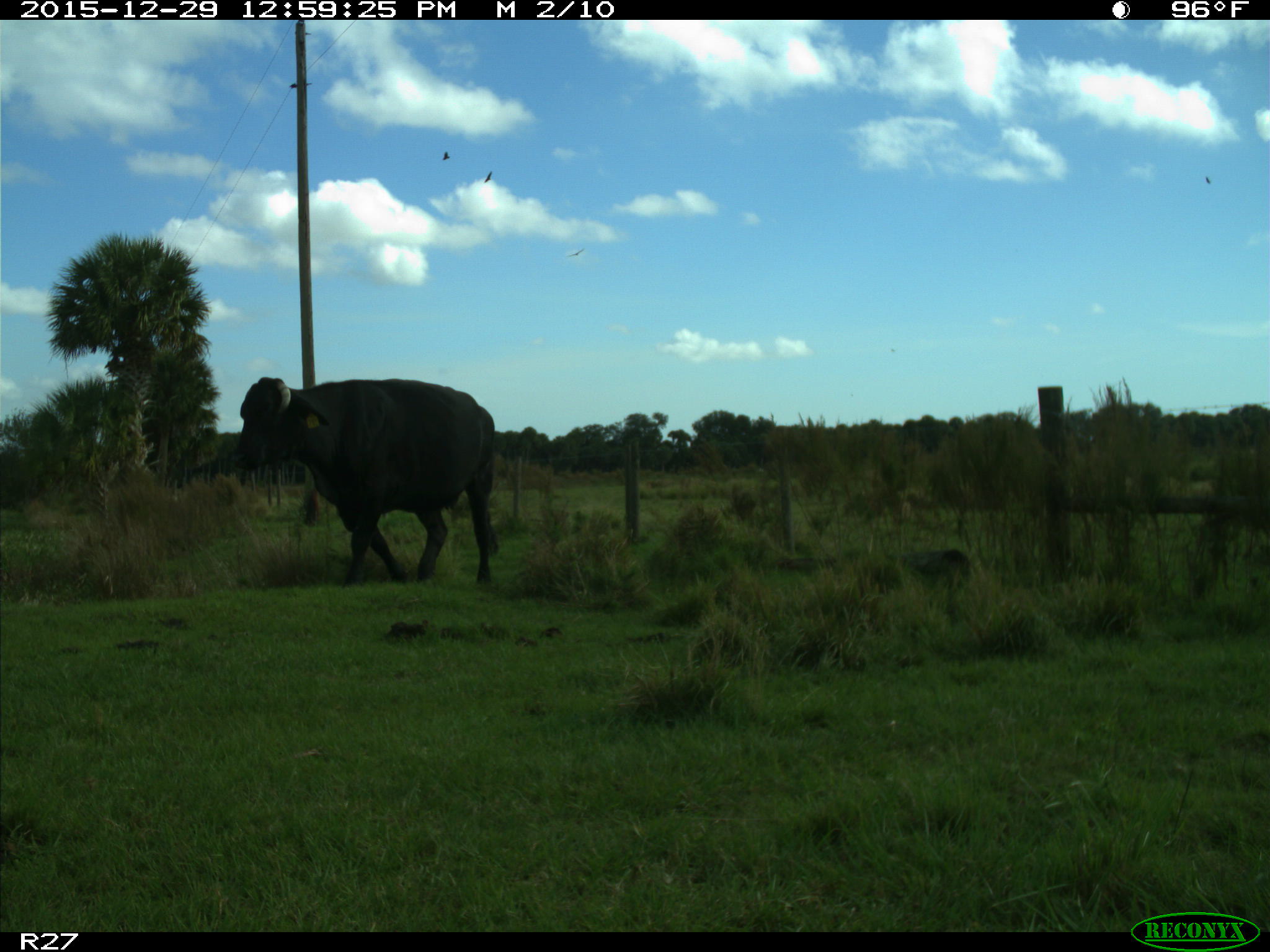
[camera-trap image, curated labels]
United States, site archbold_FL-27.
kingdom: Animalia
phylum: Chordata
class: Mammalia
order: Artiodactyla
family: Bovidae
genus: Bos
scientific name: Bos taurus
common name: domestic cow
Bos taurus (domestic cow).